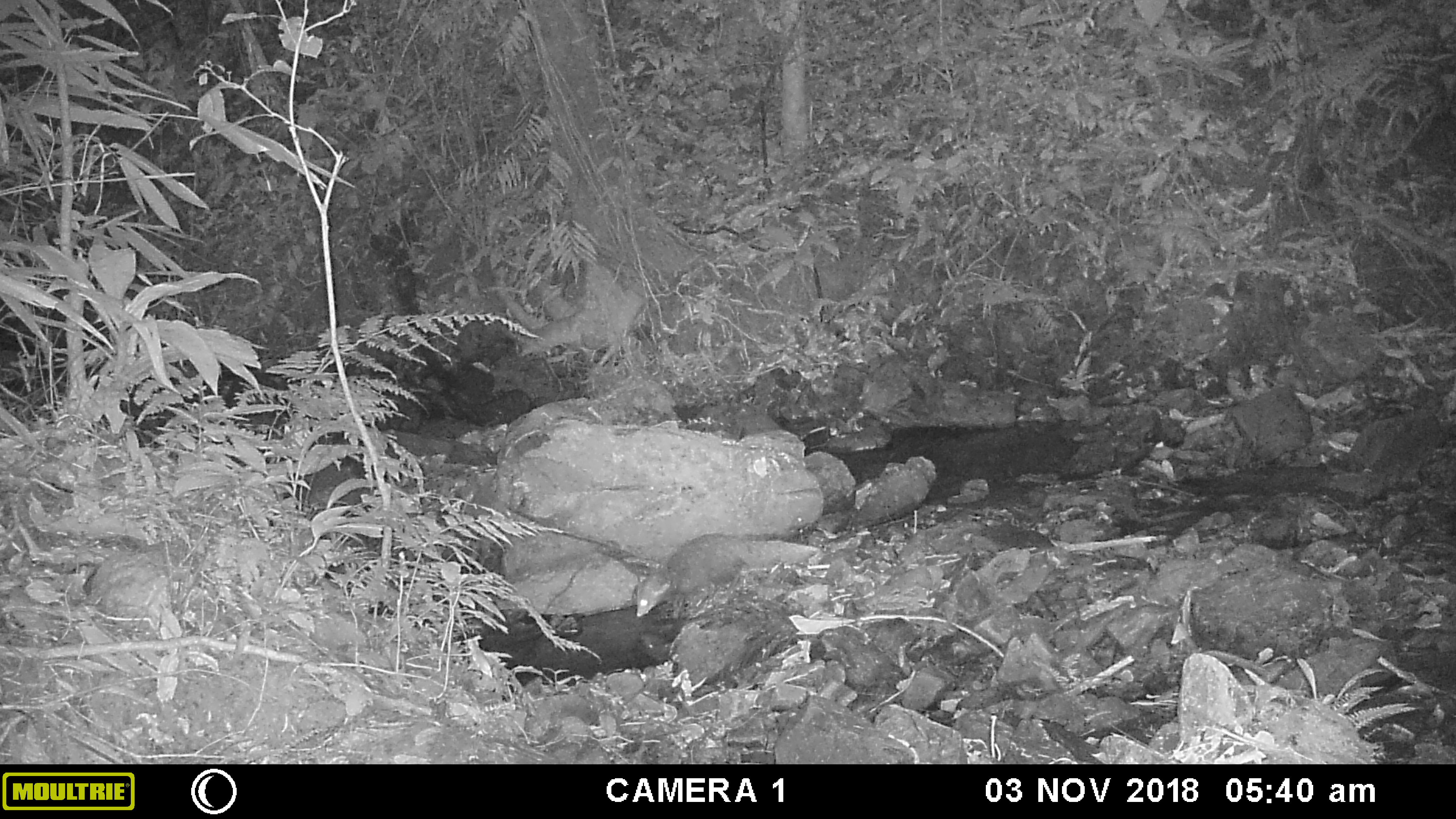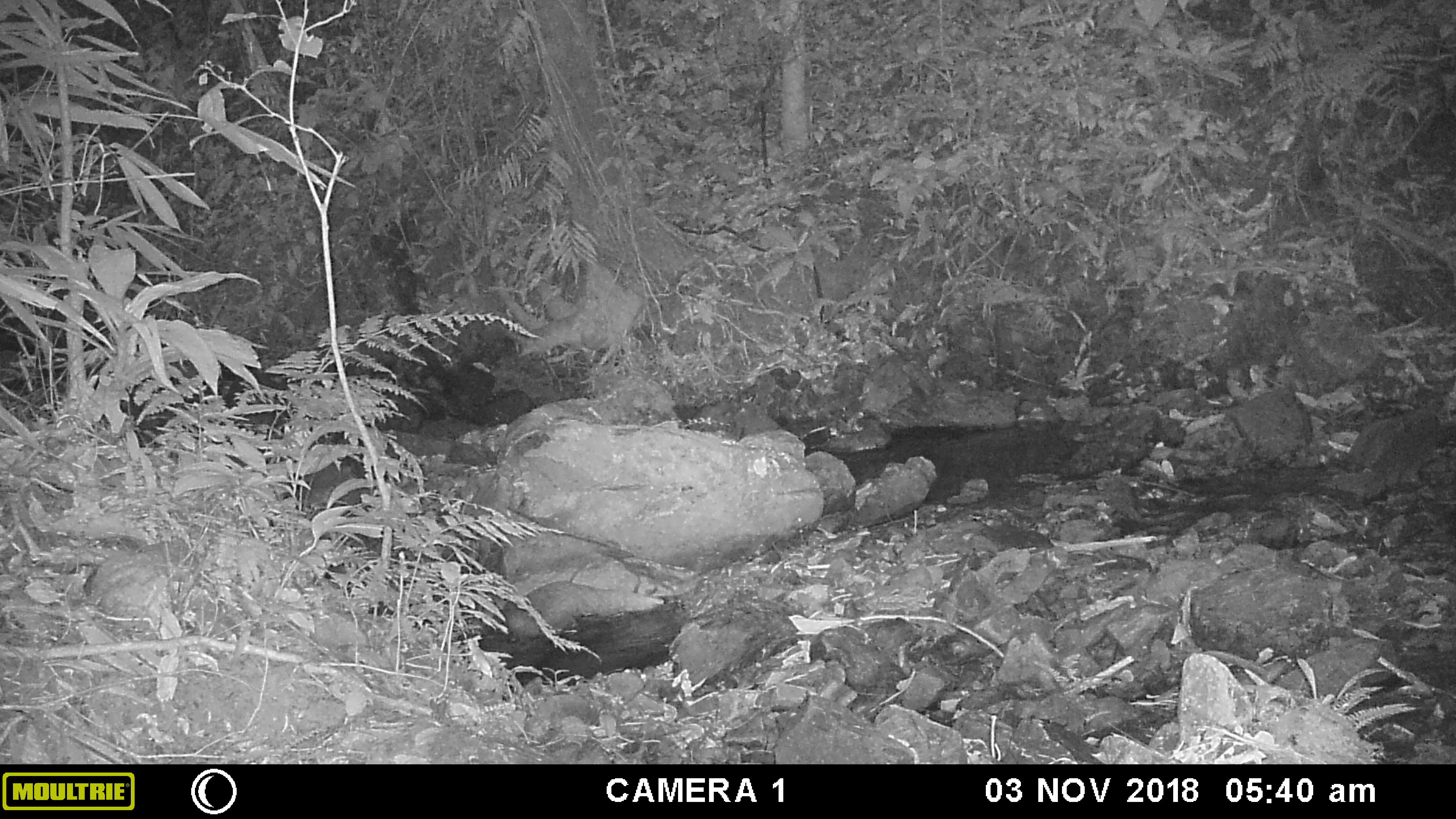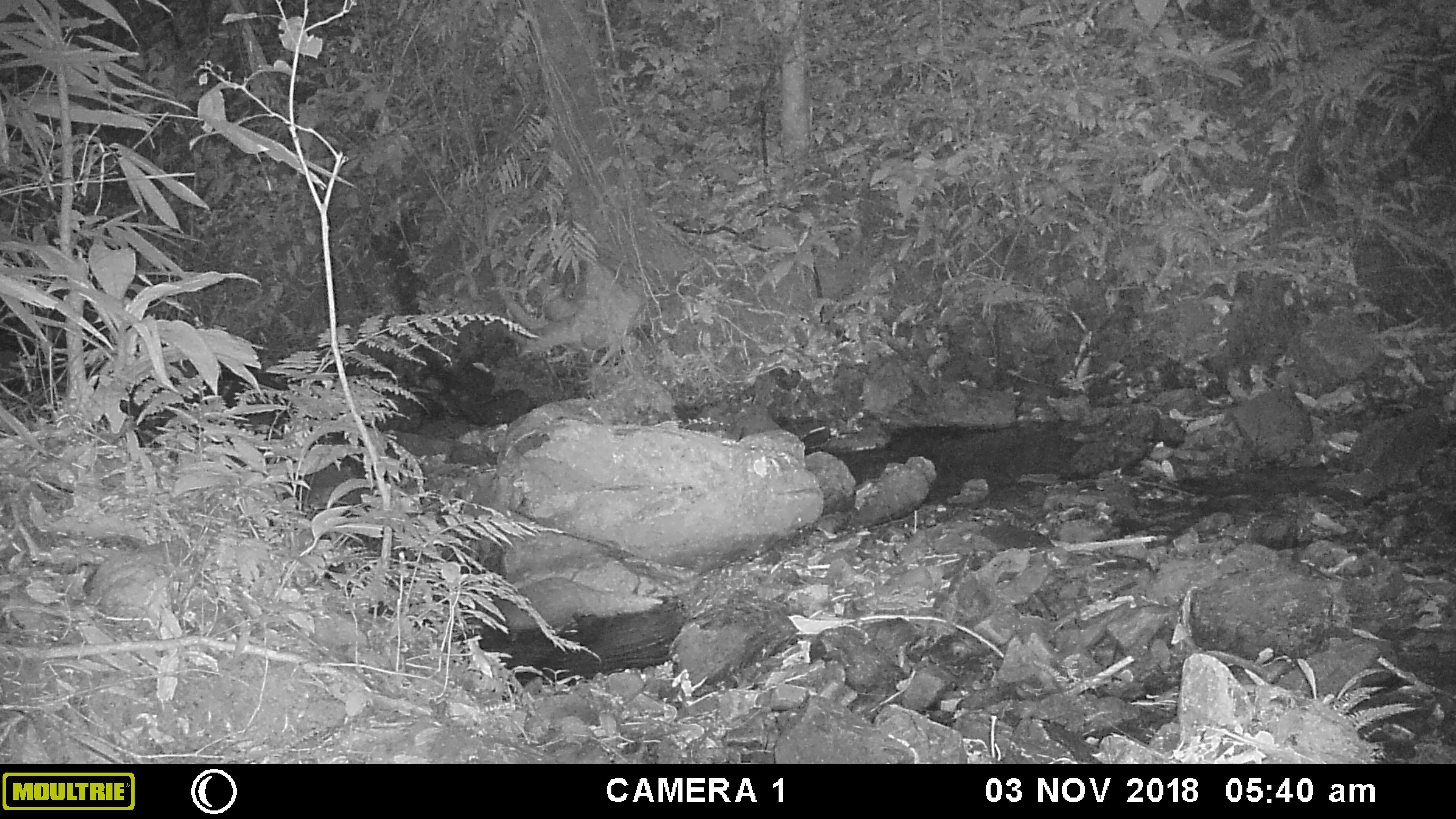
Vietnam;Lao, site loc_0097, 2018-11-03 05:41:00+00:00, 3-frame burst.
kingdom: Animalia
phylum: Chordata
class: Mammalia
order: Carnivora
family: Herpestidae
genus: Urva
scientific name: Urva urva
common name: crab-eating mongoose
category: crab eating mongoose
Crab eating mongoose (crab-eating mongoose) (Urva urva). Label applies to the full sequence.